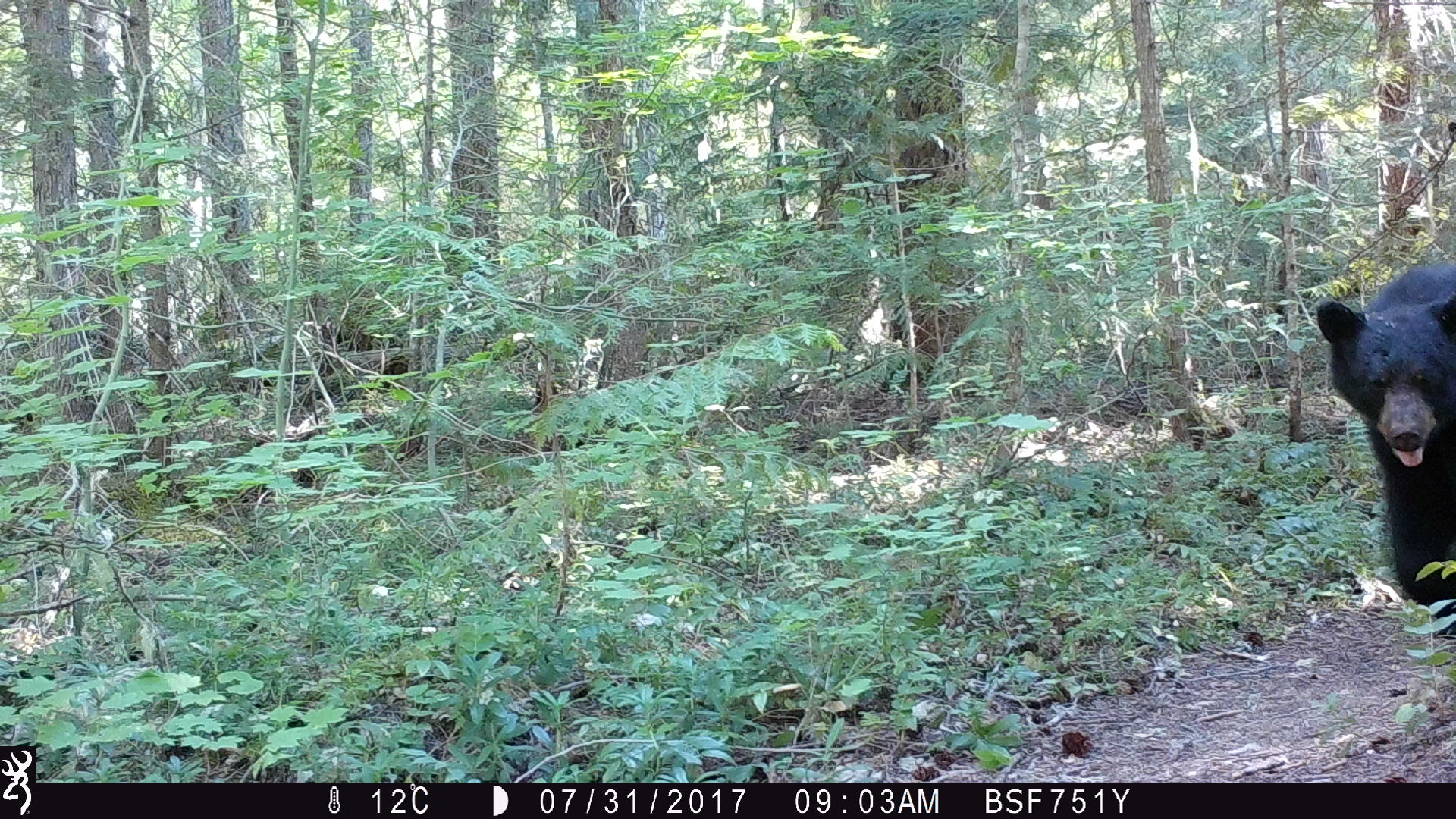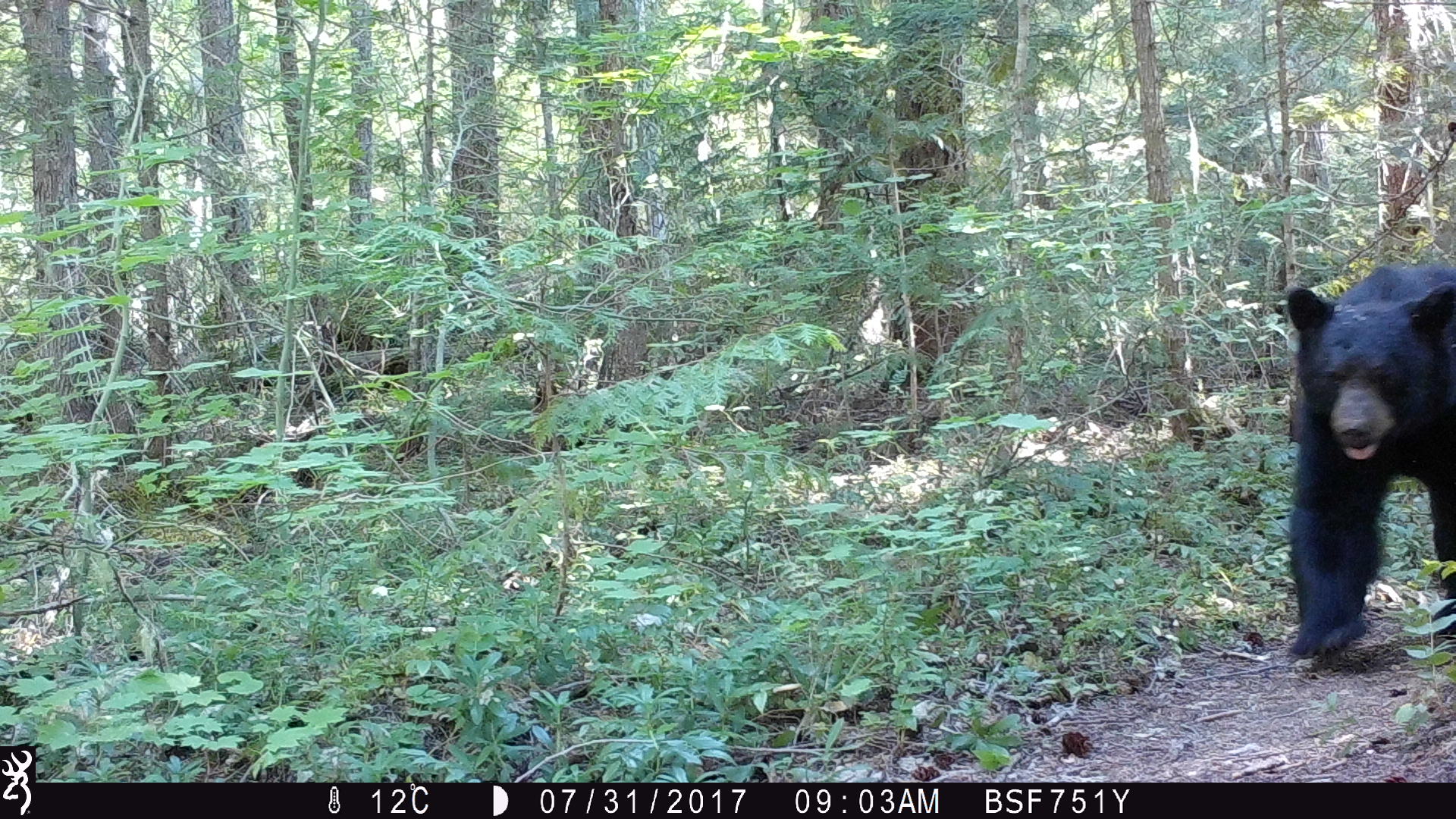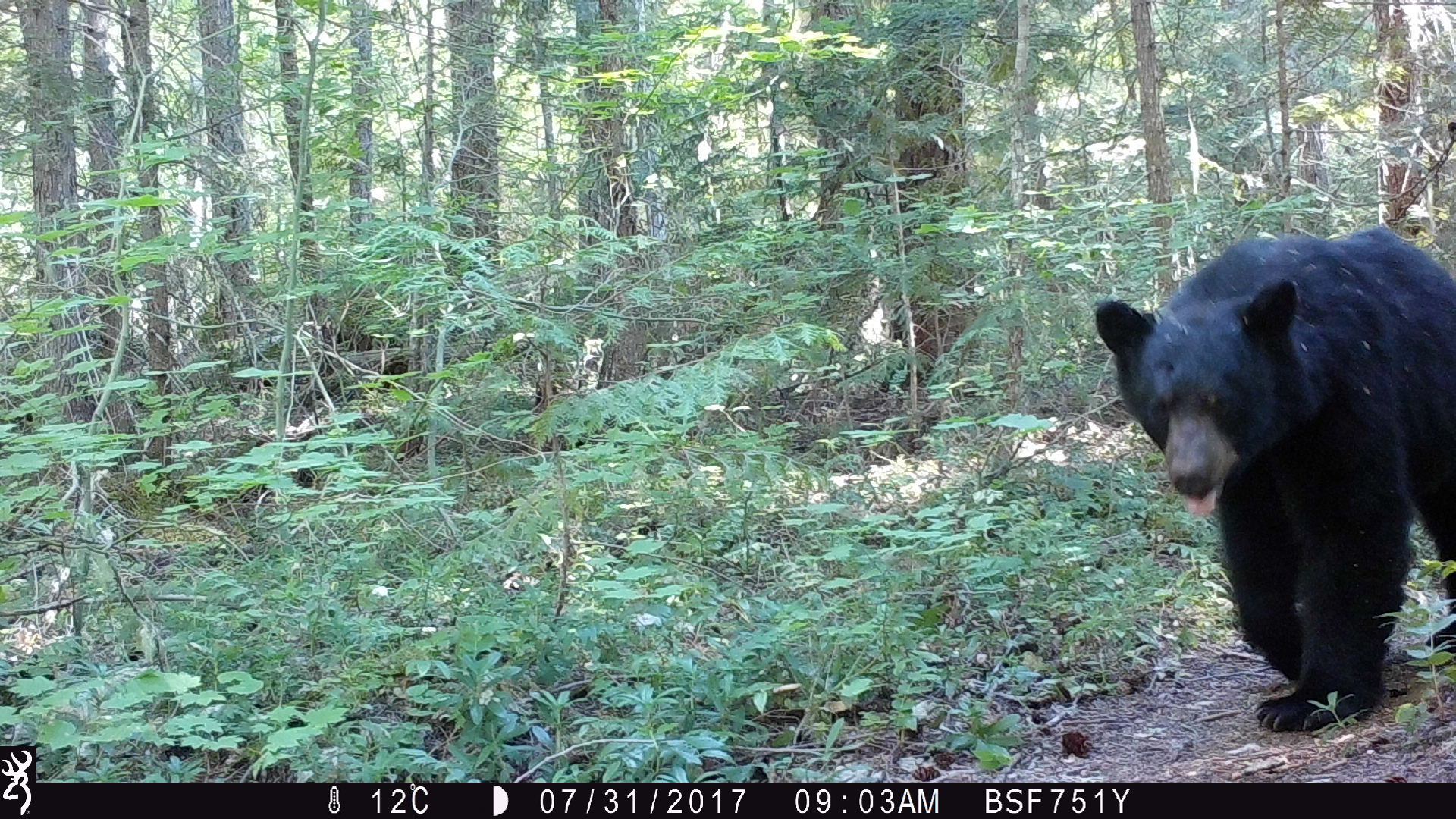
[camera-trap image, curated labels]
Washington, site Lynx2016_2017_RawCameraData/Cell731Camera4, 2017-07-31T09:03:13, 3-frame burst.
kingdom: Animalia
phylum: Chordata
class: Mammalia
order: Carnivora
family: Ursidae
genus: Ursus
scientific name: Ursus americanus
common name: american black bear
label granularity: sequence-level